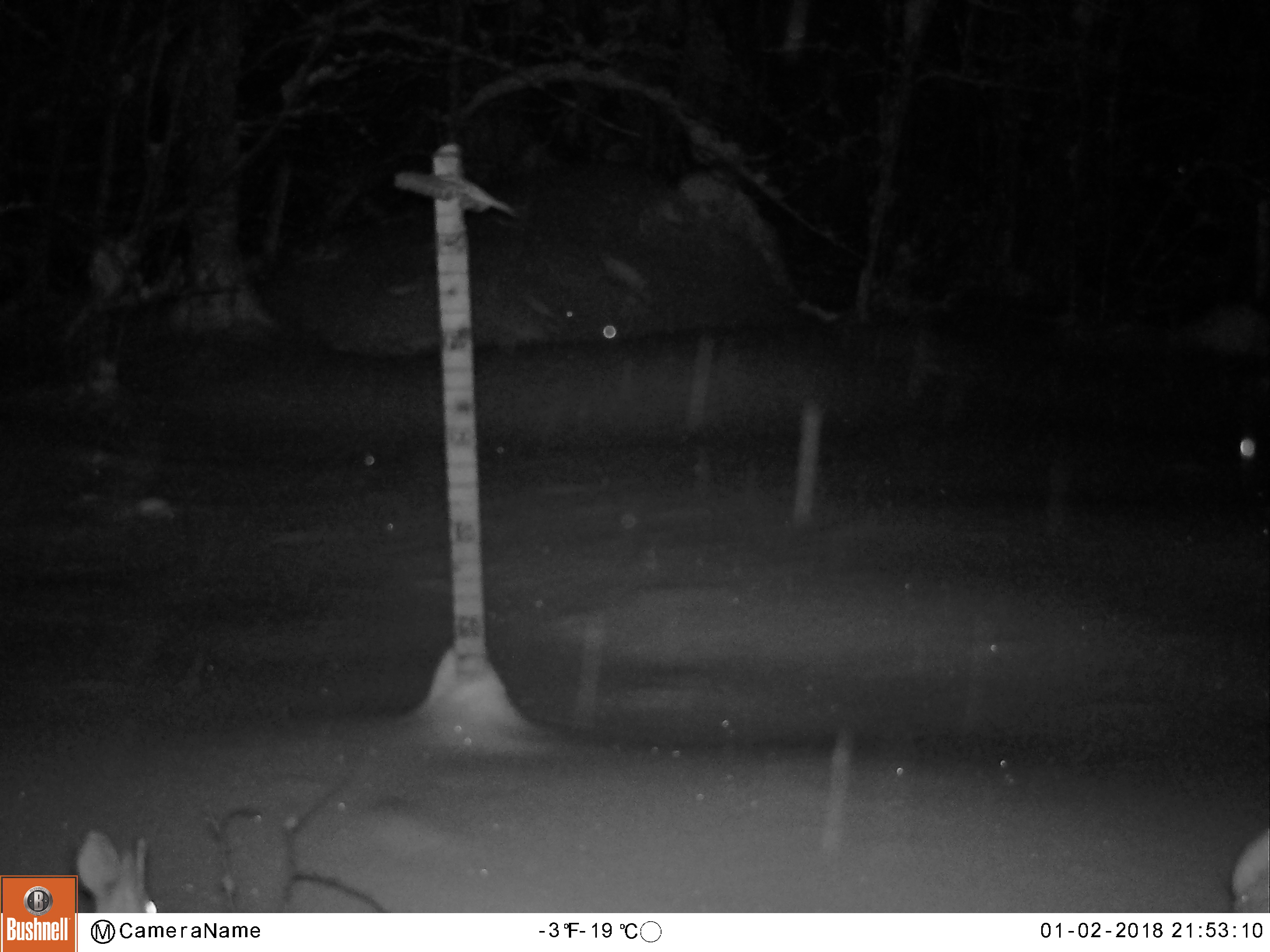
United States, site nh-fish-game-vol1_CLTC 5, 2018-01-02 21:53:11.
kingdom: Animalia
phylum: Chordata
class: Mammalia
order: Lagomorpha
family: Leporidae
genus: Lepus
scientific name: Lepus americanus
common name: snowshoe hare